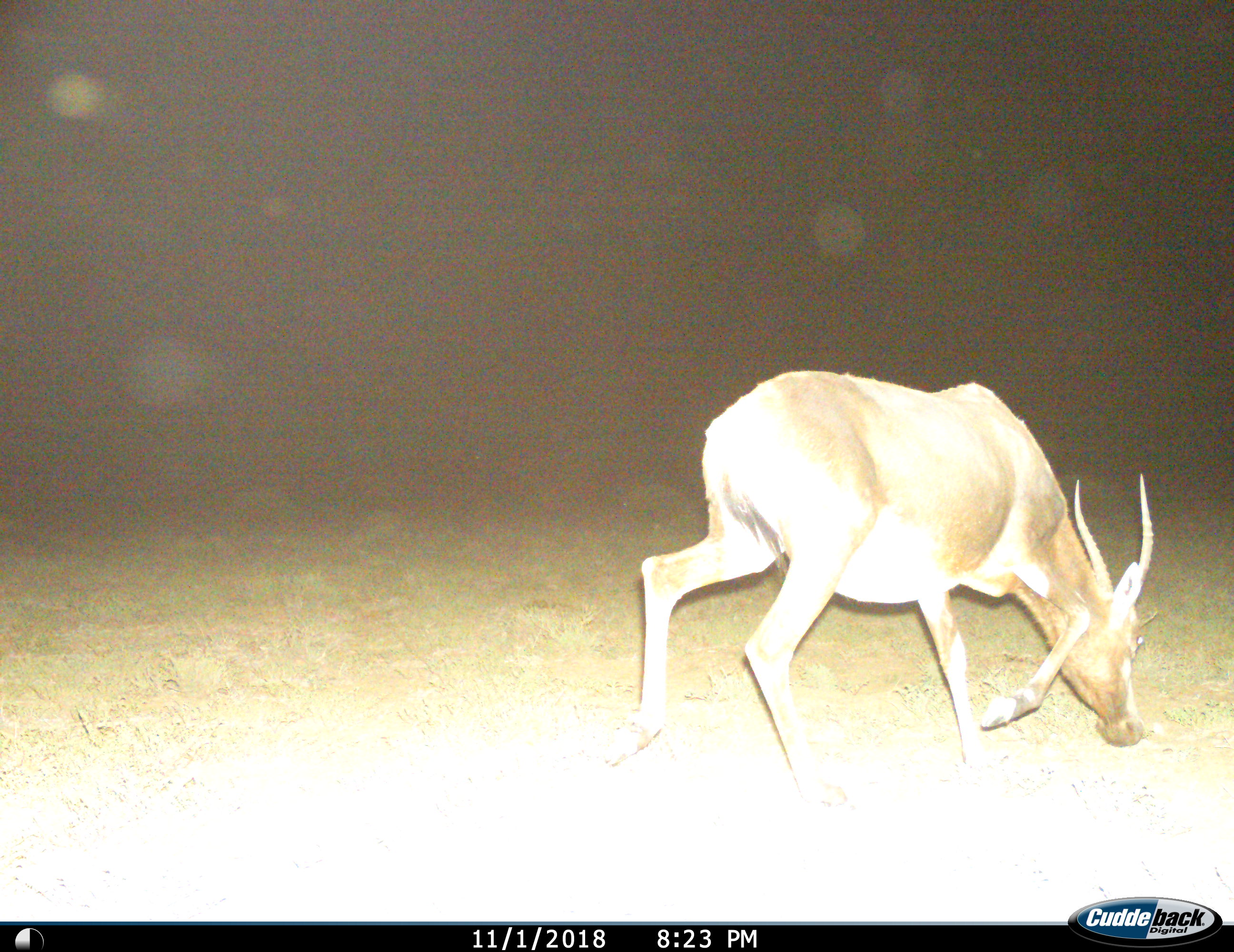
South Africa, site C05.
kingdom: Animalia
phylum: Chordata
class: Mammalia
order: Artiodactyla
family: Bovidae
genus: Damaliscus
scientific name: Damaliscus pygargus phillipsi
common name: blesbok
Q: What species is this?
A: Blesbok (Damaliscus pygargus phillipsi).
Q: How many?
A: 1.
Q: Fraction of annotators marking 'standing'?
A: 12%.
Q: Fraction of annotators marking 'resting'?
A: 0%.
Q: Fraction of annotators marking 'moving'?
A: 50%.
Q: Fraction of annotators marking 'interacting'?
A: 0%.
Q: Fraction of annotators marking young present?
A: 0%.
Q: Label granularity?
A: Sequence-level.